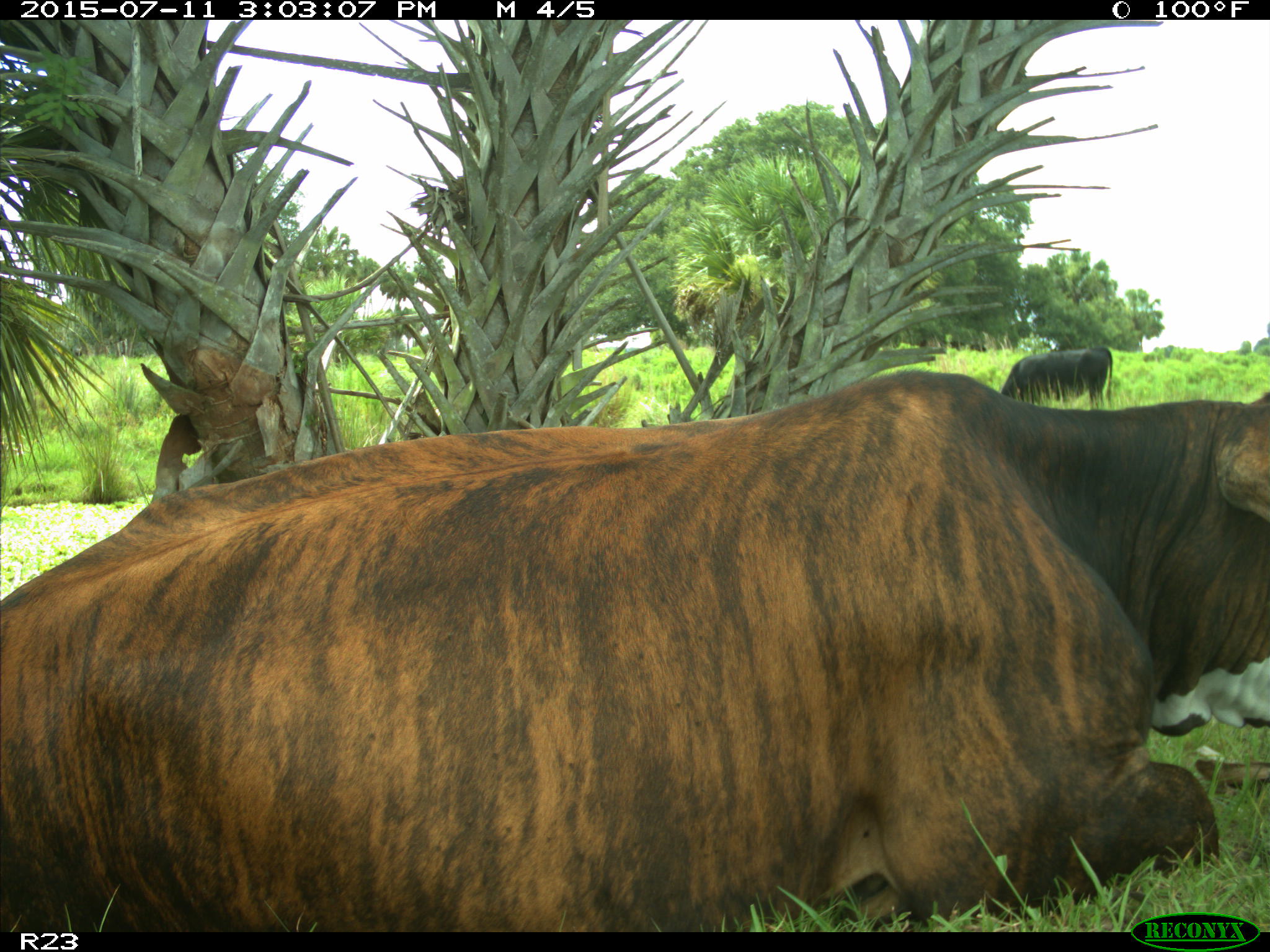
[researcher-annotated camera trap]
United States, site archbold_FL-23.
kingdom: Animalia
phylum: Chordata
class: Mammalia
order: Artiodactyla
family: Bovidae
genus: Bos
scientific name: Bos taurus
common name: domestic cow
Bos taurus (domestic cow).